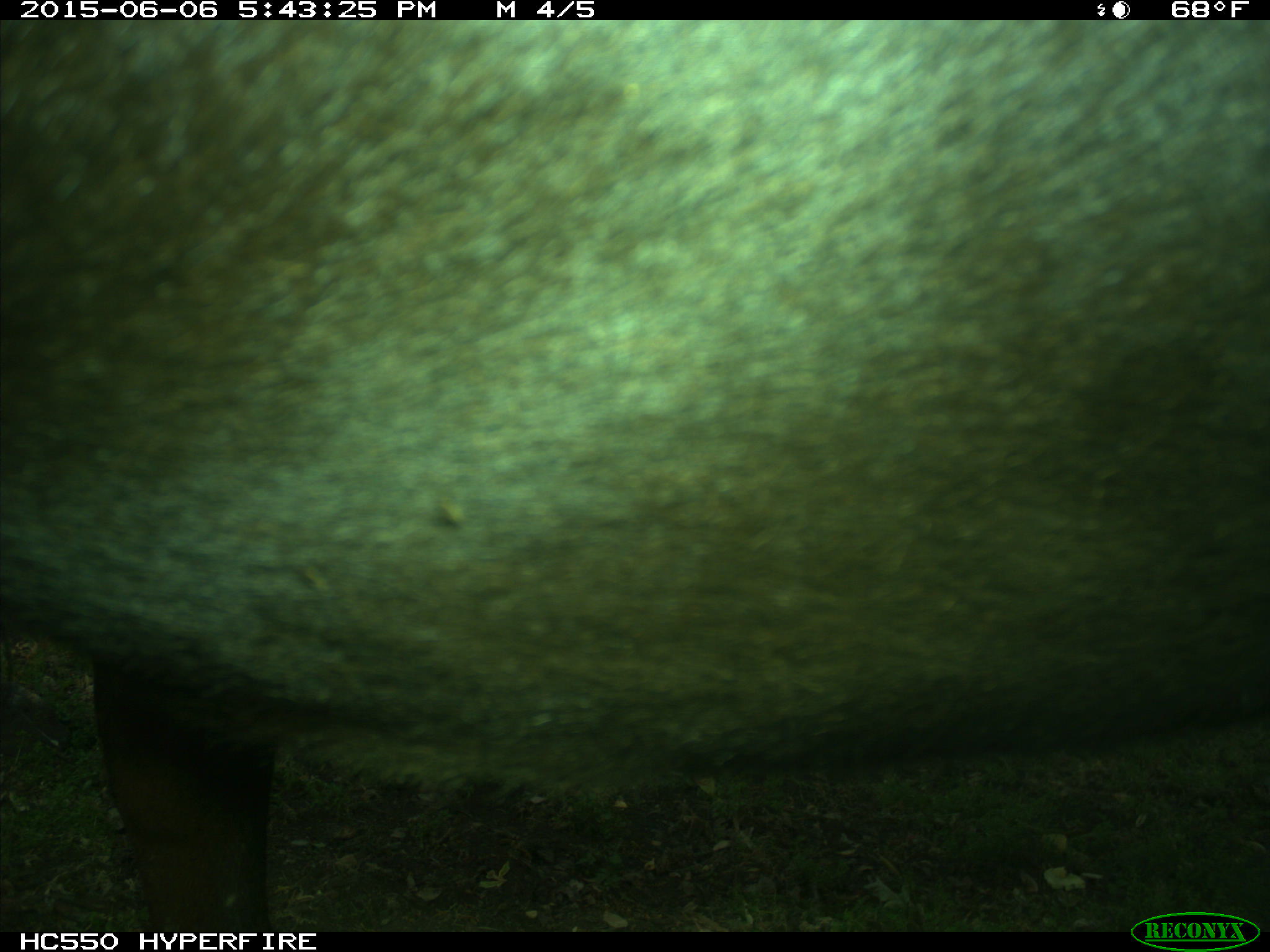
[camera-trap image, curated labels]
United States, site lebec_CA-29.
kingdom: Animalia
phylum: Chordata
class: Mammalia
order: Artiodactyla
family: Bovidae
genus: Bos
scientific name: Bos taurus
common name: domestic cow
Bos taurus (domestic cow).